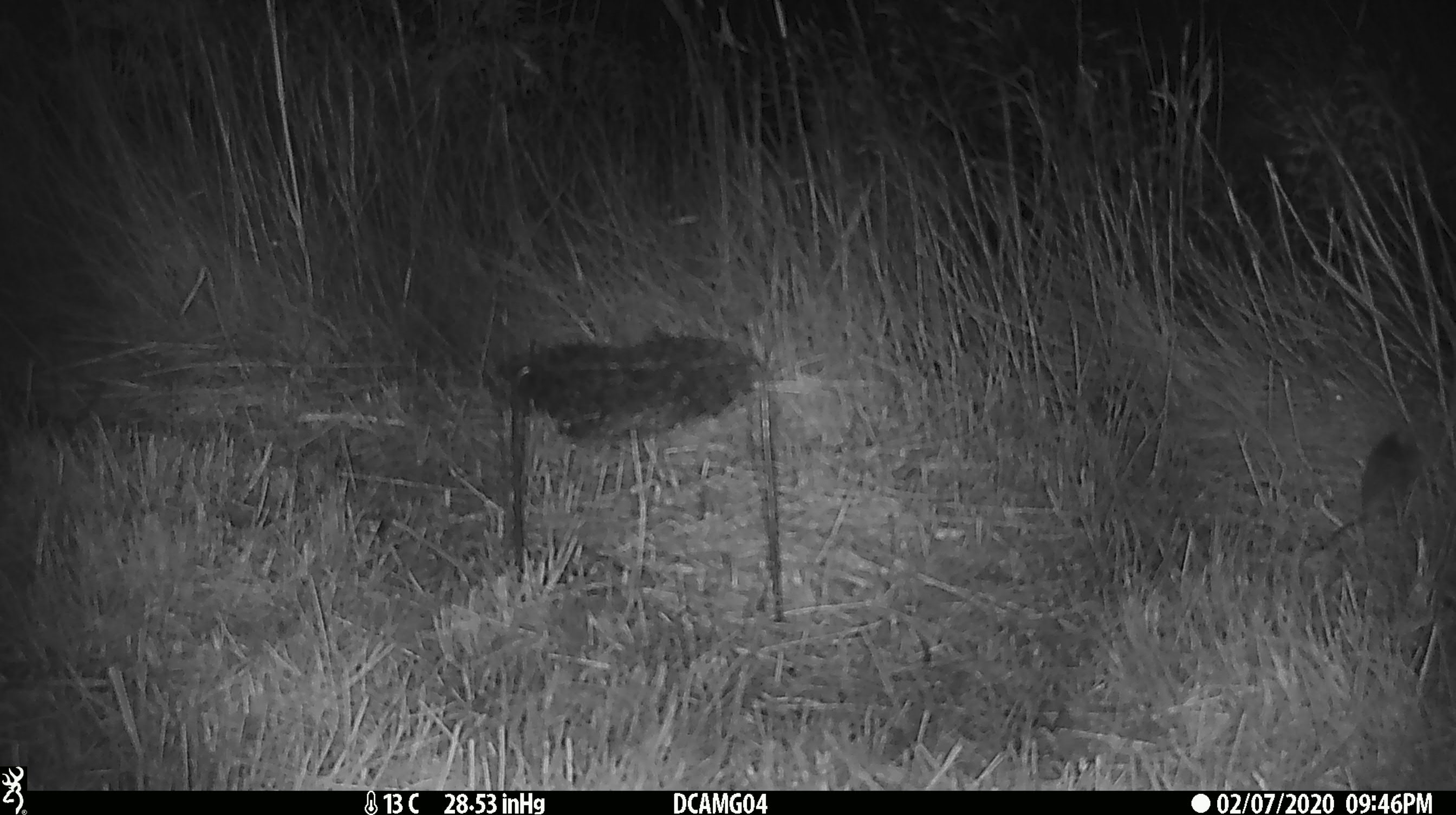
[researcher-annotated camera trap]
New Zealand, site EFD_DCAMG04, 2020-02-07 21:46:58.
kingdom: Animalia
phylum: Chordata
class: Mammalia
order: Rodentia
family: Muridae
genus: Mus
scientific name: Mus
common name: mouse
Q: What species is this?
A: Mouse (Mus).